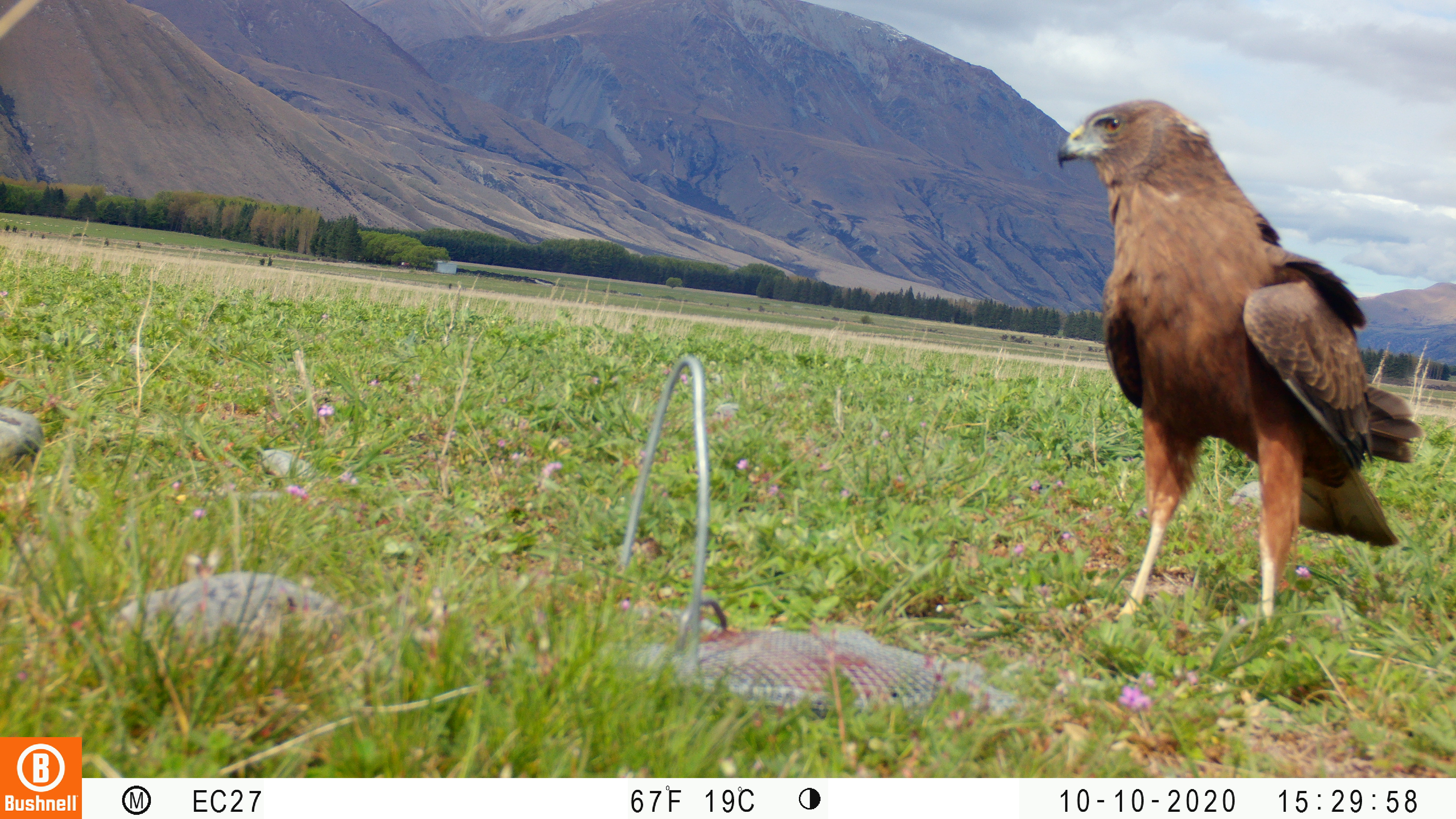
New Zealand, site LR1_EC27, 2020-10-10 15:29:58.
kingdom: Animalia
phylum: Chordata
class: Aves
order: Accipitriformes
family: Accipitridae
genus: Circus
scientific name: Circus approximans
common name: swamp harrier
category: harrier